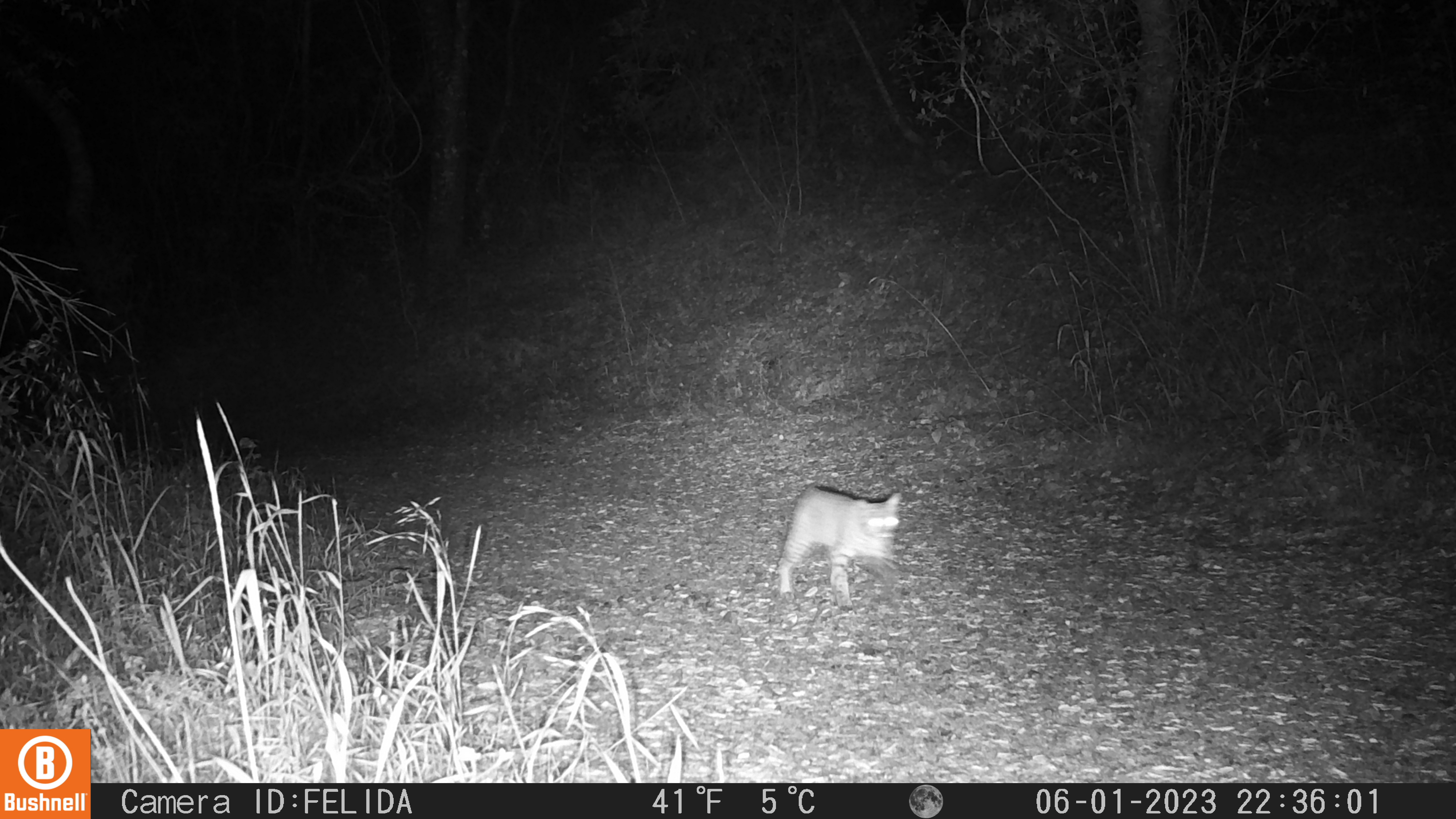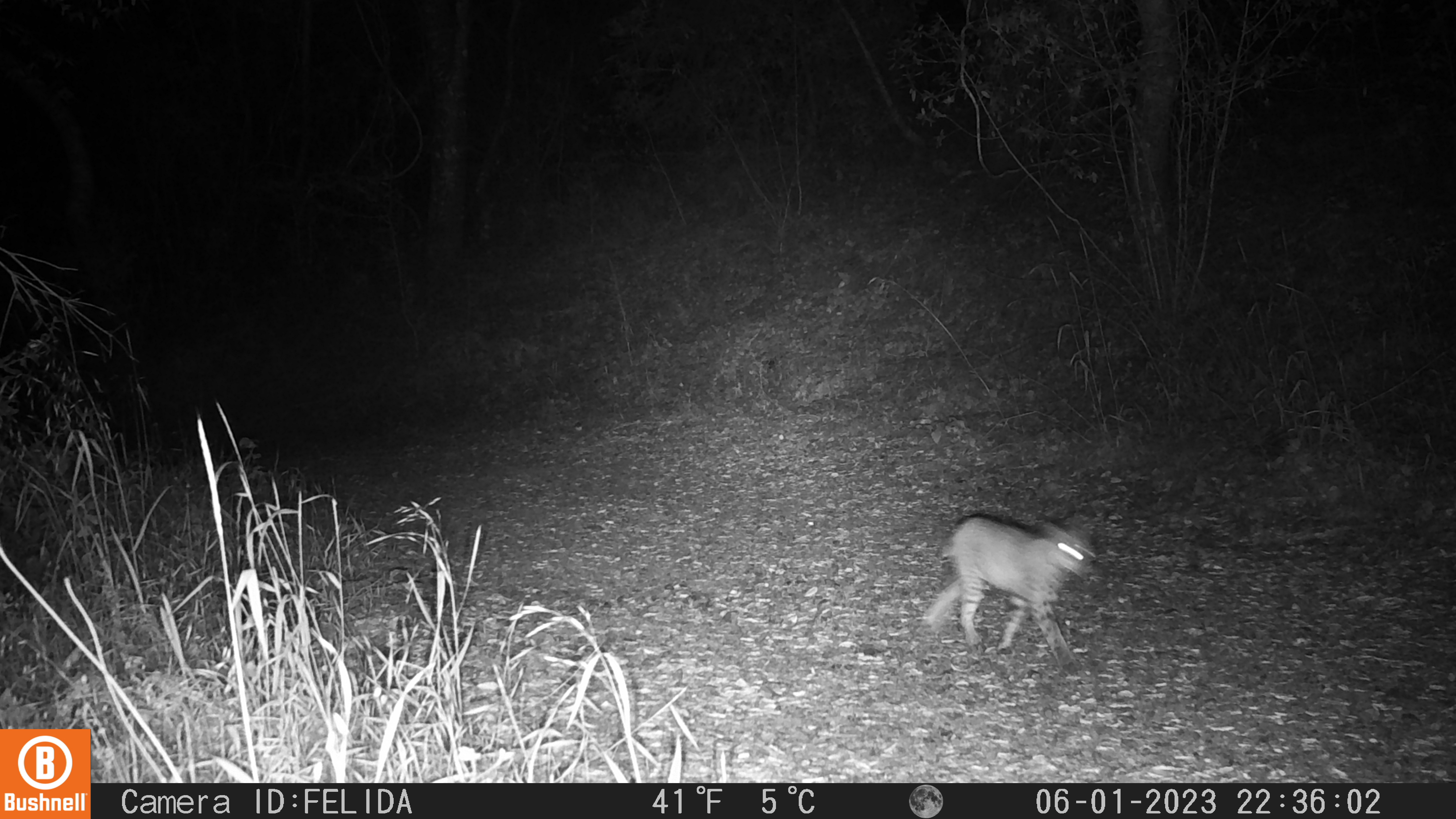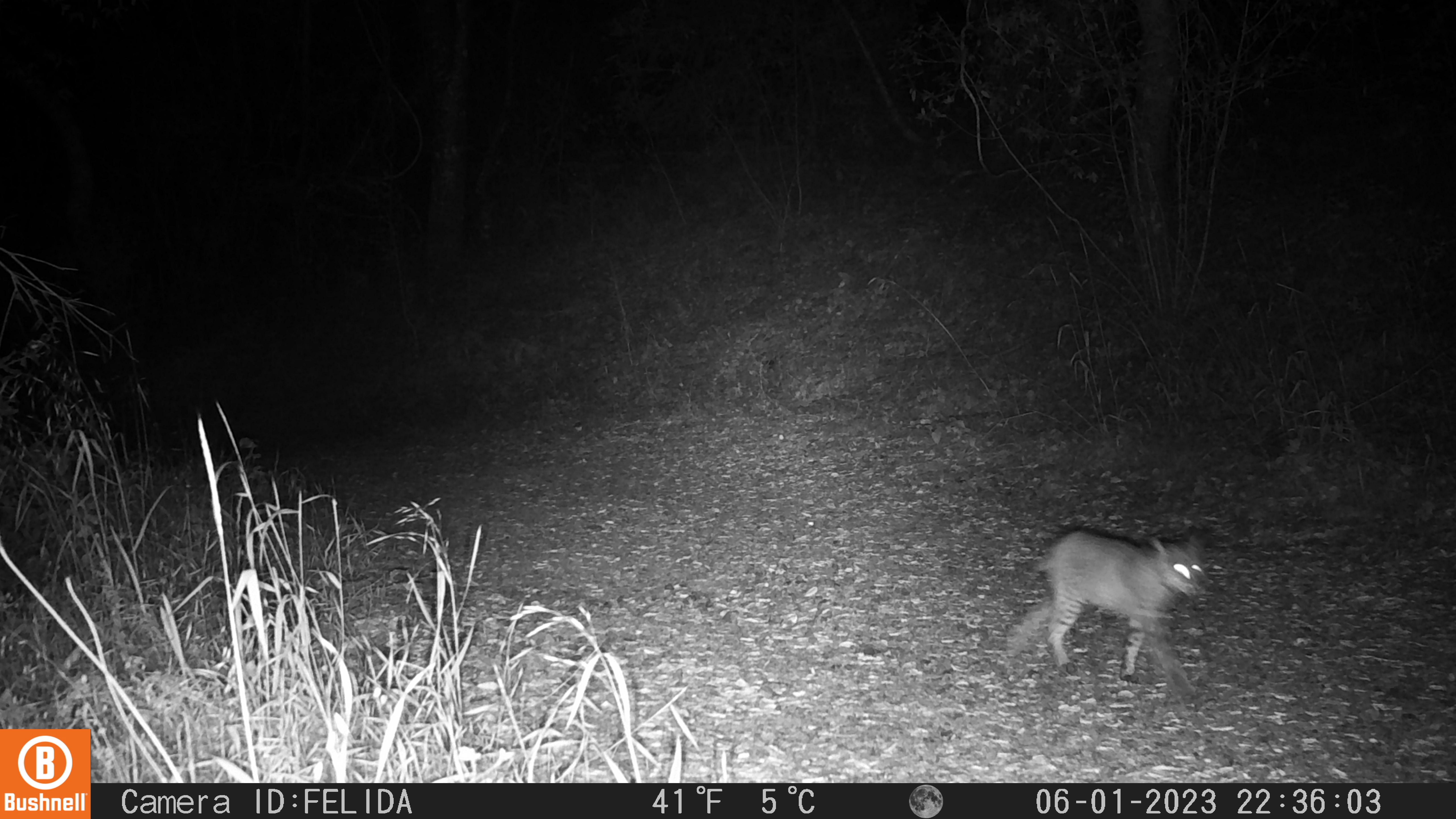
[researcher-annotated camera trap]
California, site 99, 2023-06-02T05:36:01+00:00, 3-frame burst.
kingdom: Animalia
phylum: Chordata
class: Mammalia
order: Carnivora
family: Felidae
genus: Lynx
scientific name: Lynx rufus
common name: bobcat